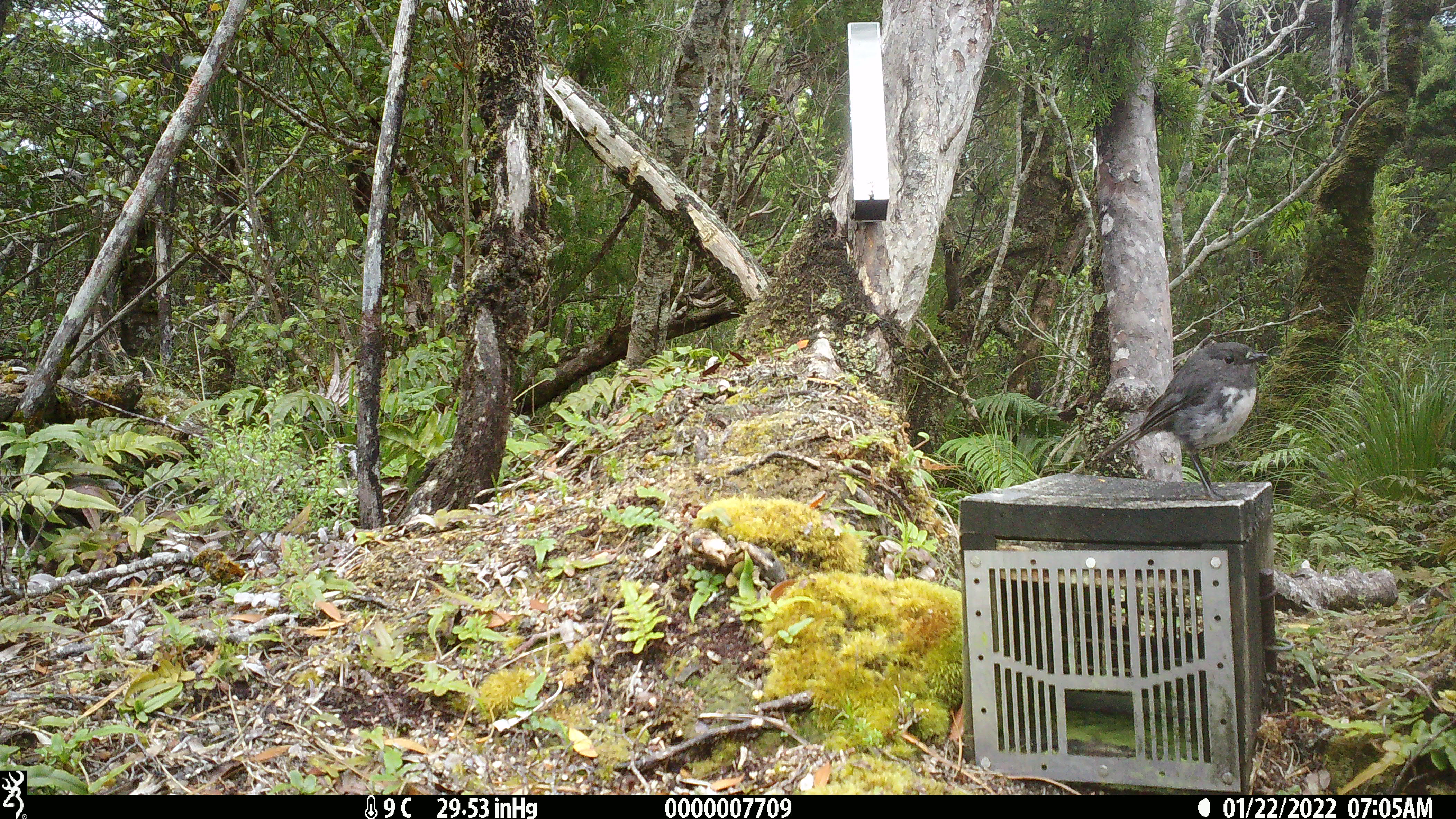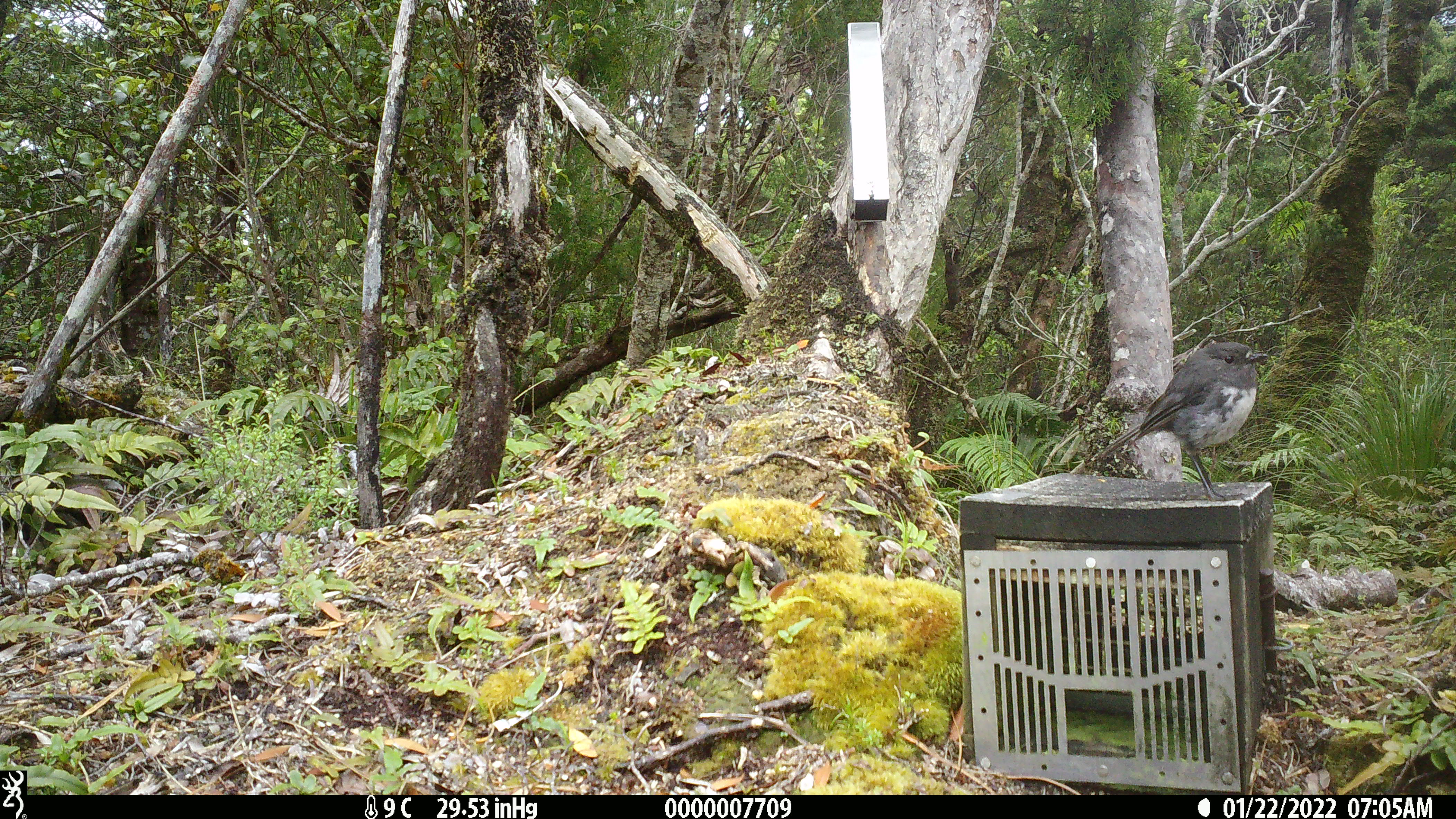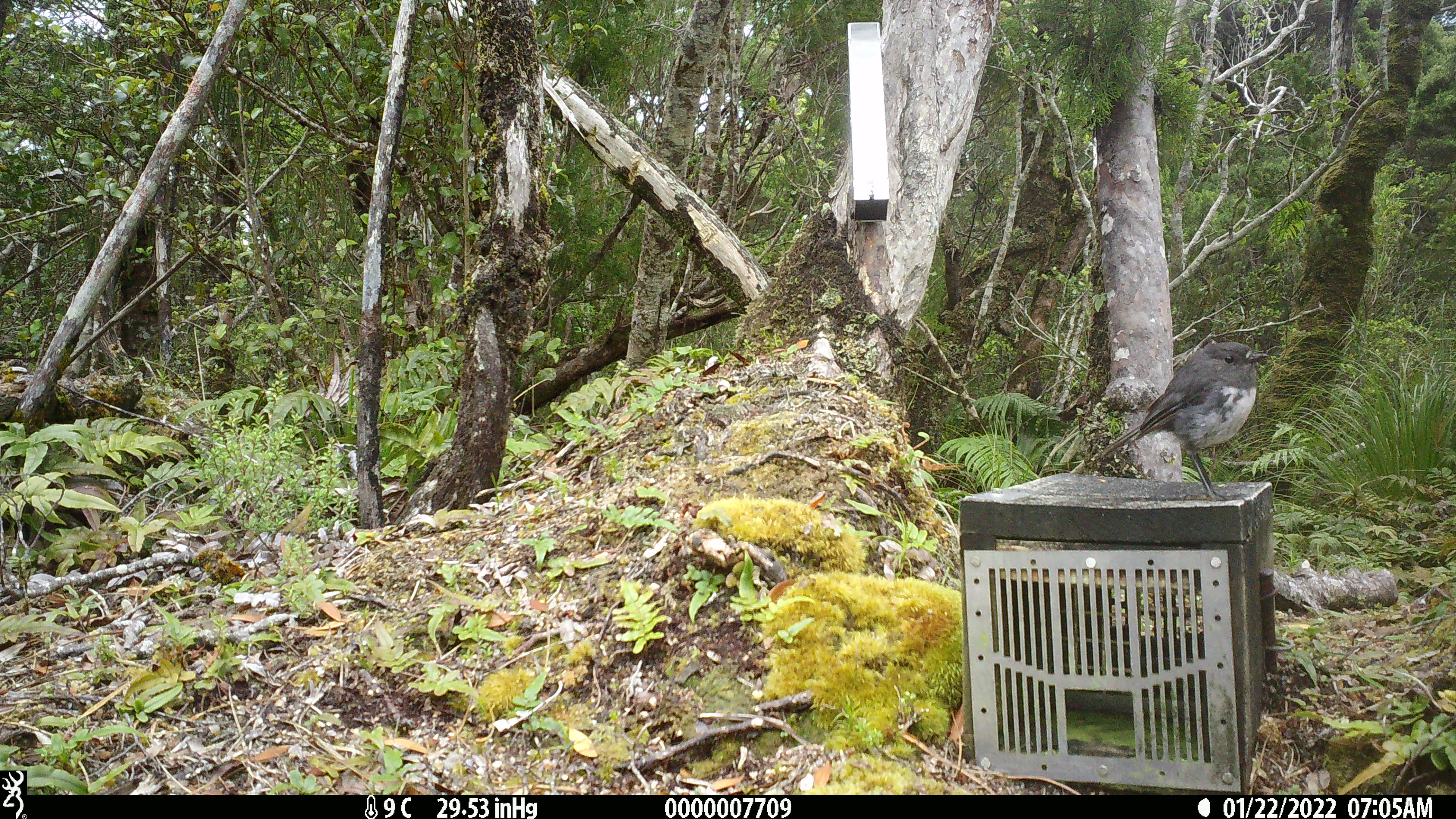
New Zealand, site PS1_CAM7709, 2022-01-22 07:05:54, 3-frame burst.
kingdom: Animalia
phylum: Chordata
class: Aves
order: Passeriformes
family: Petroicidae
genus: Petroica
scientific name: Petroica australis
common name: new zealand robin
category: robin